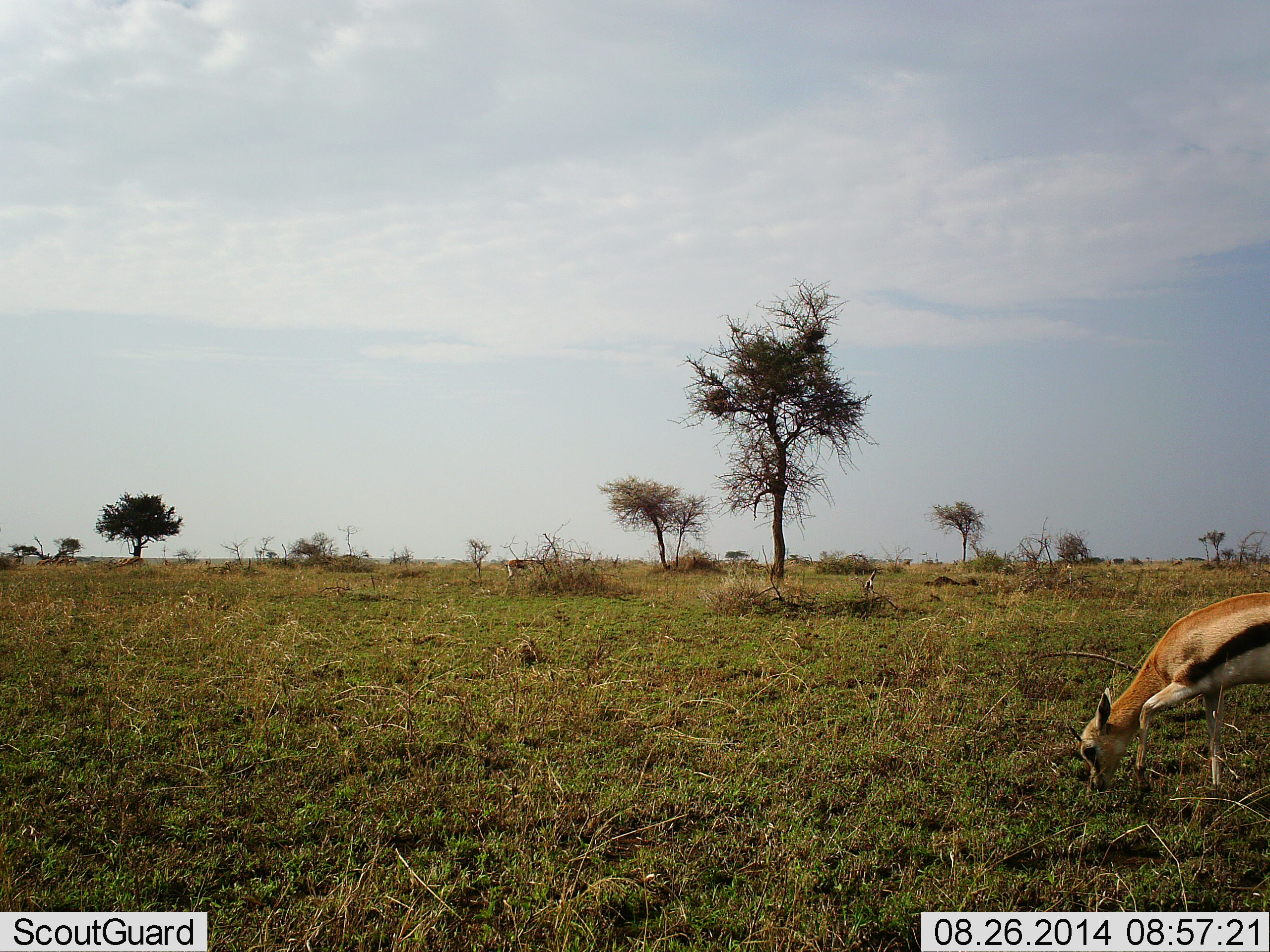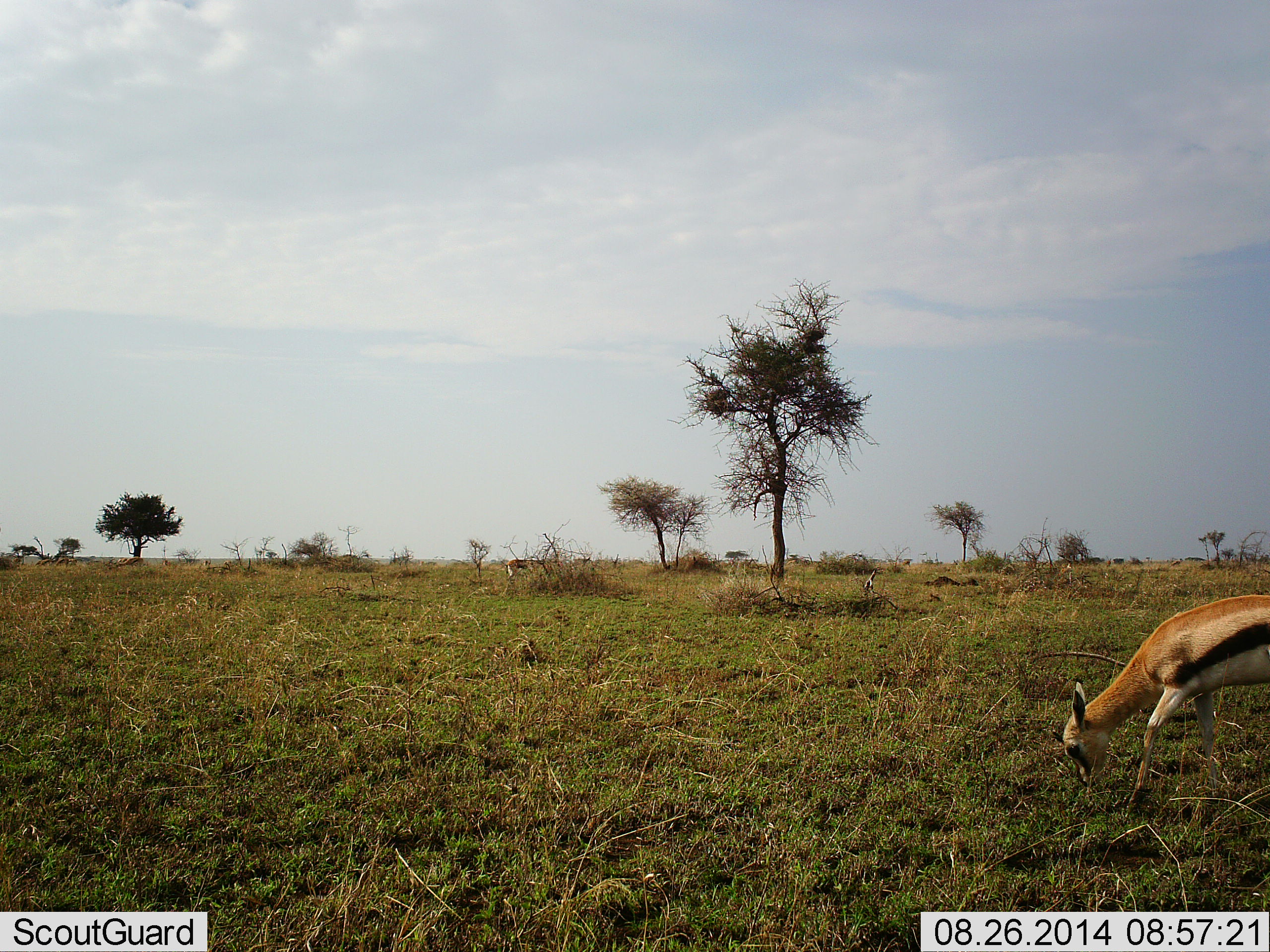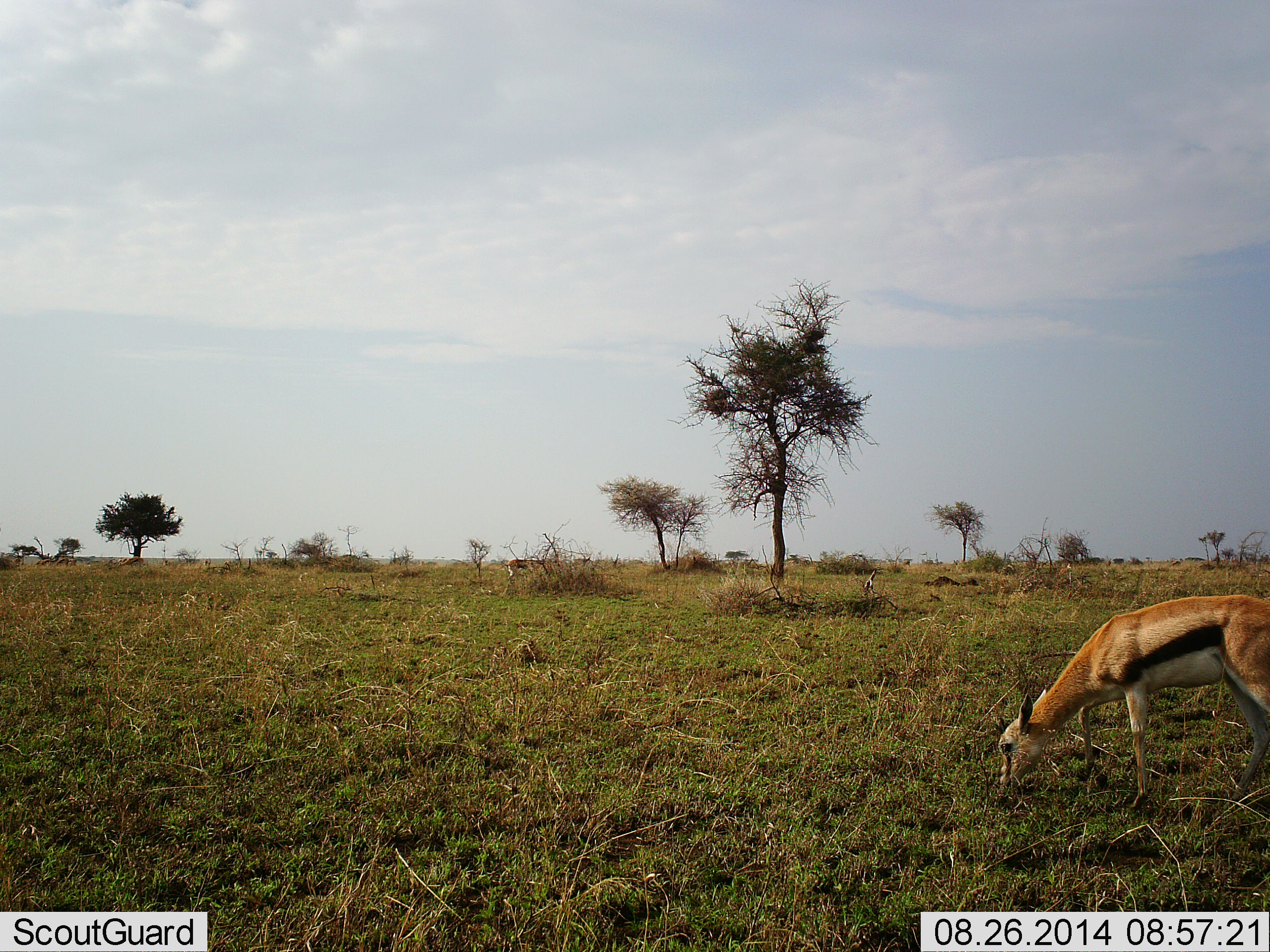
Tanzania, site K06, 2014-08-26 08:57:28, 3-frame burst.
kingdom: Animalia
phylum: Chordata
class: Mammalia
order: Artiodactyla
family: Bovidae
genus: Eudorcas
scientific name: Eudorcas thomsonii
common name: thomson's gazelle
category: gazellethomsons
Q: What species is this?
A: Gazellethomsons (thomson's gazelle) (Eudorcas thomsonii).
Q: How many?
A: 1.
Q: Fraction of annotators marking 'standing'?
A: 20%.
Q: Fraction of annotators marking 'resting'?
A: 0%.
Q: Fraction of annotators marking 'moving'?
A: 30%.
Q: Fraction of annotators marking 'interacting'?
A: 0%.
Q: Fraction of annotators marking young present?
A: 0%.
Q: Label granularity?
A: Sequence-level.